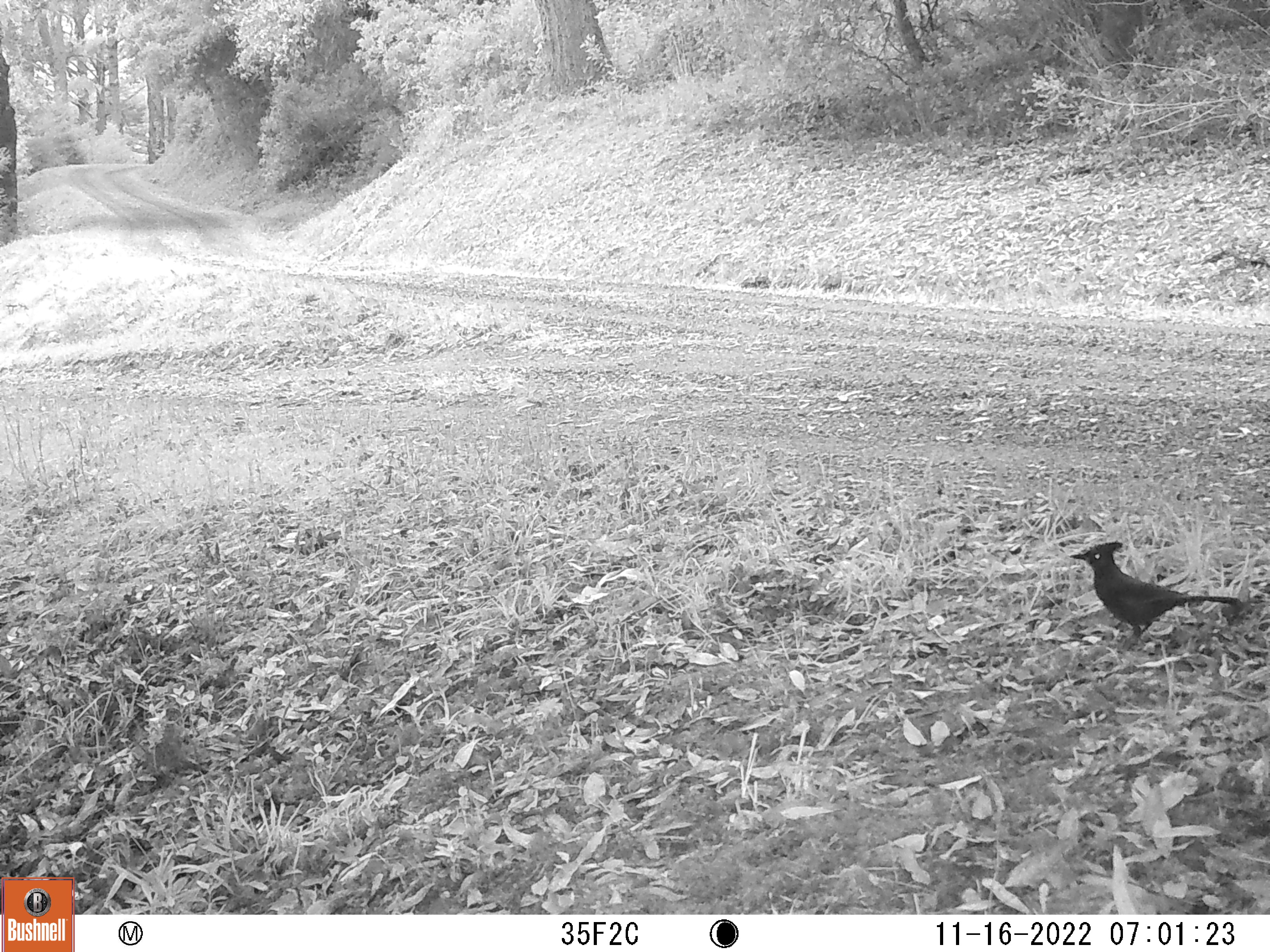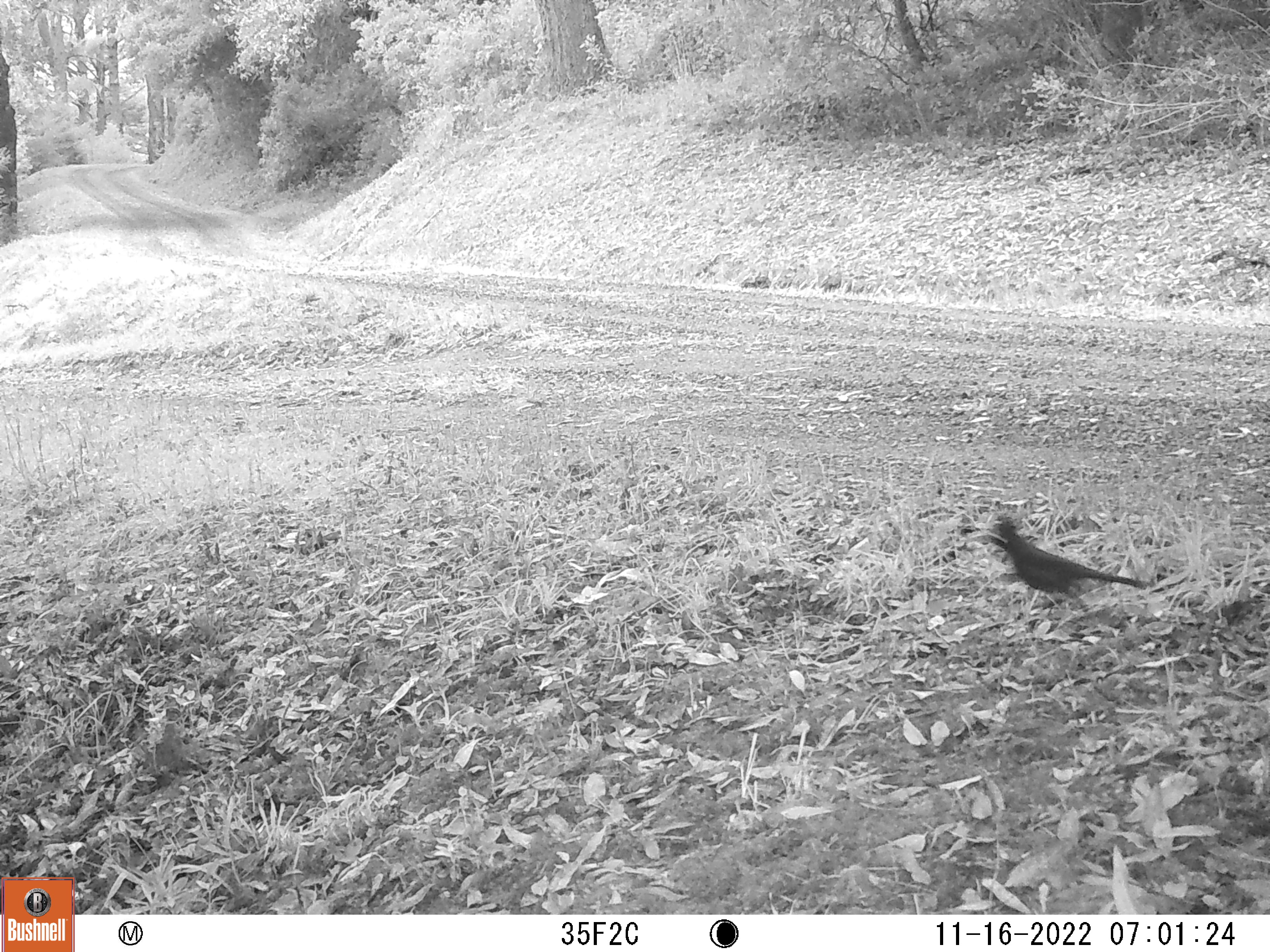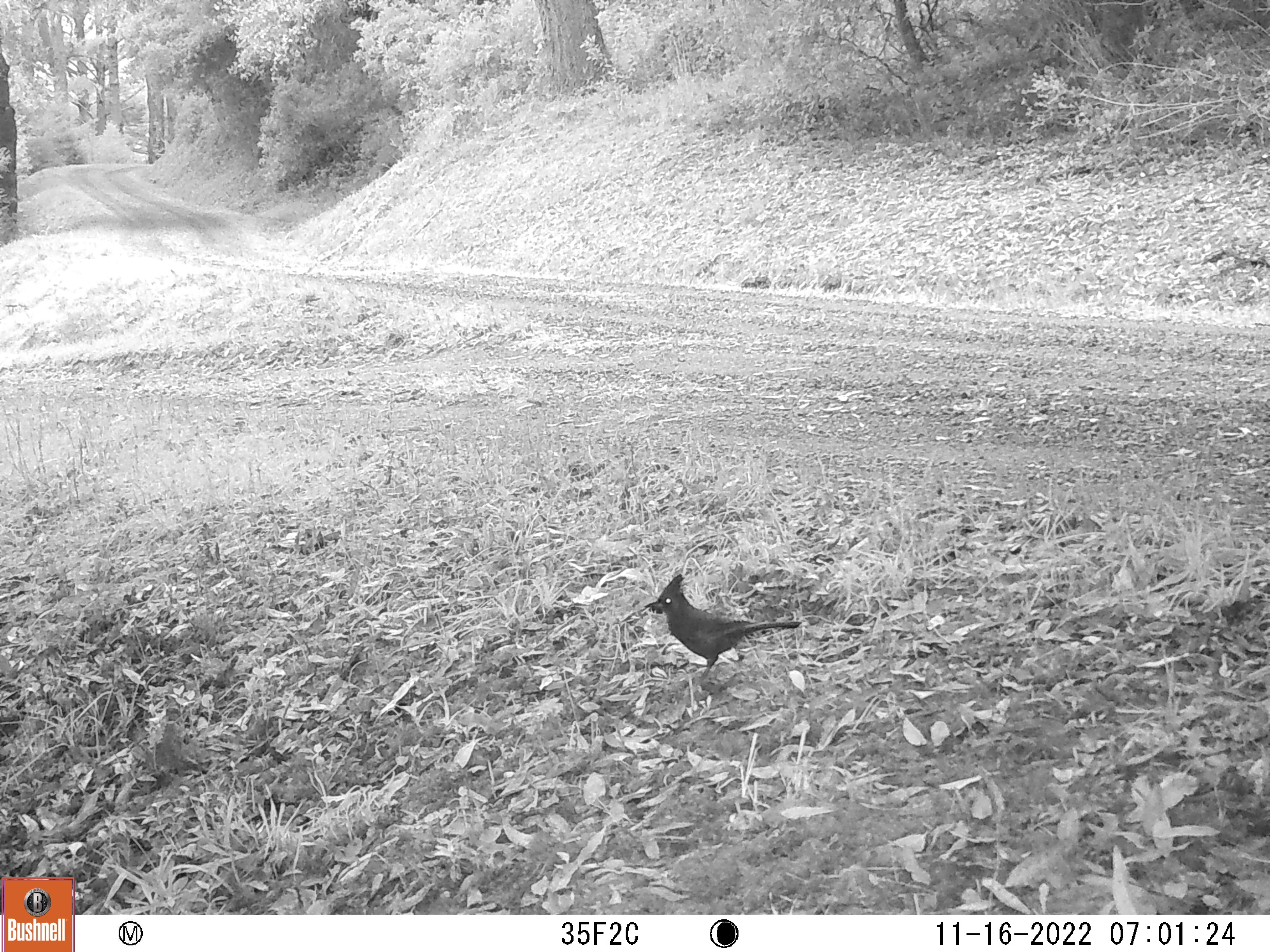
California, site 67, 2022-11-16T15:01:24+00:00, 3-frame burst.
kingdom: Animalia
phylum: Chordata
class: Aves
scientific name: Aves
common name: bird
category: unknown bird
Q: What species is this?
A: Unknown bird (bird) (Aves).